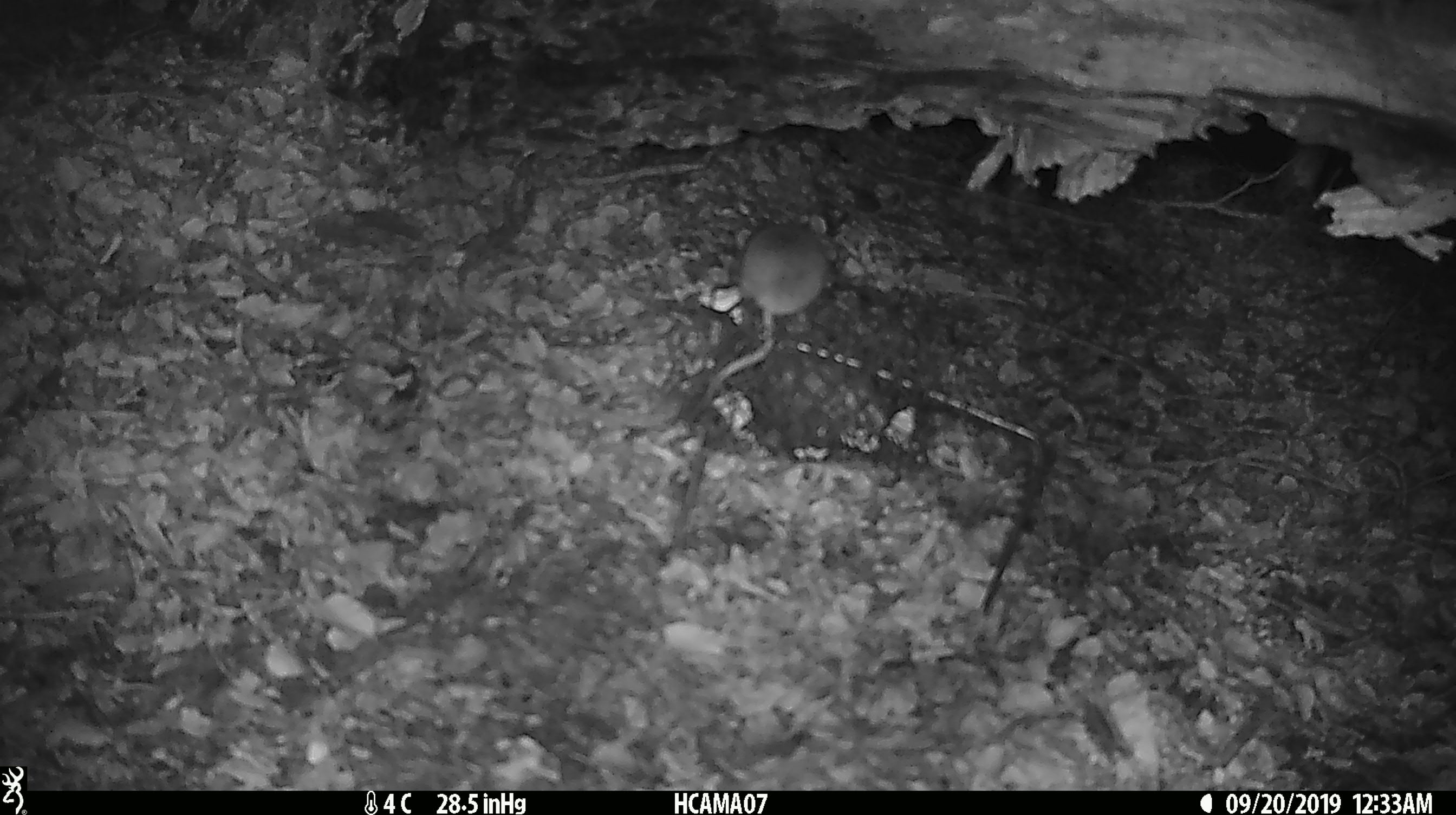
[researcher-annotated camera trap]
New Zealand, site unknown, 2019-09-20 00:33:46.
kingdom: Animalia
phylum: Chordata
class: Mammalia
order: Rodentia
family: Muridae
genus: Mus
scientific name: Mus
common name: mouse